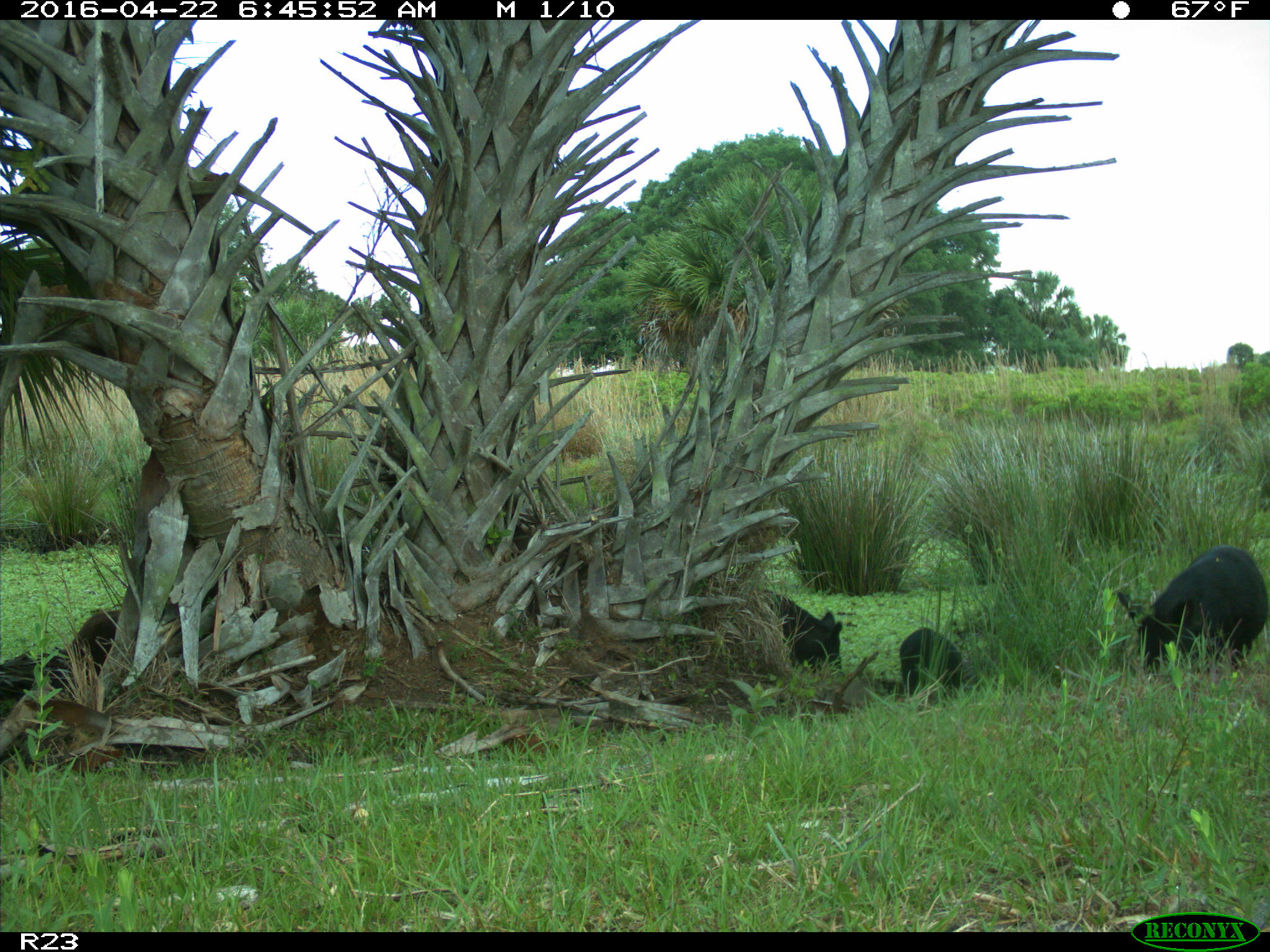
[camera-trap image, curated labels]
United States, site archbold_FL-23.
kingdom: Animalia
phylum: Chordata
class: Mammalia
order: Artiodactyla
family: Suidae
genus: Sus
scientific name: Sus scrofa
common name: wild boar